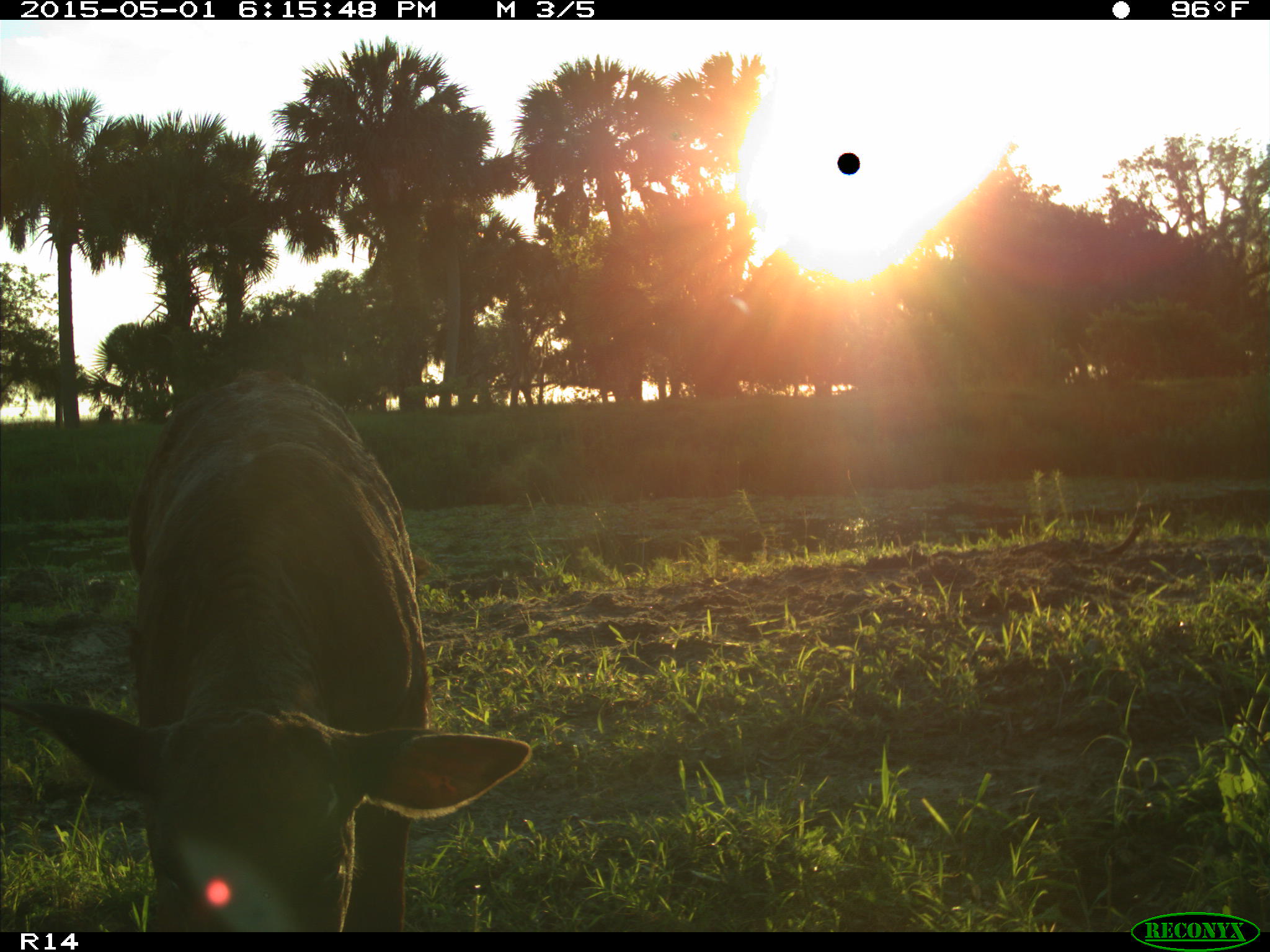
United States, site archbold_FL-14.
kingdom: Animalia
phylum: Chordata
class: Mammalia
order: Artiodactyla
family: Bovidae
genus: Bos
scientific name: Bos taurus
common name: domestic cow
Bos taurus (domestic cow).